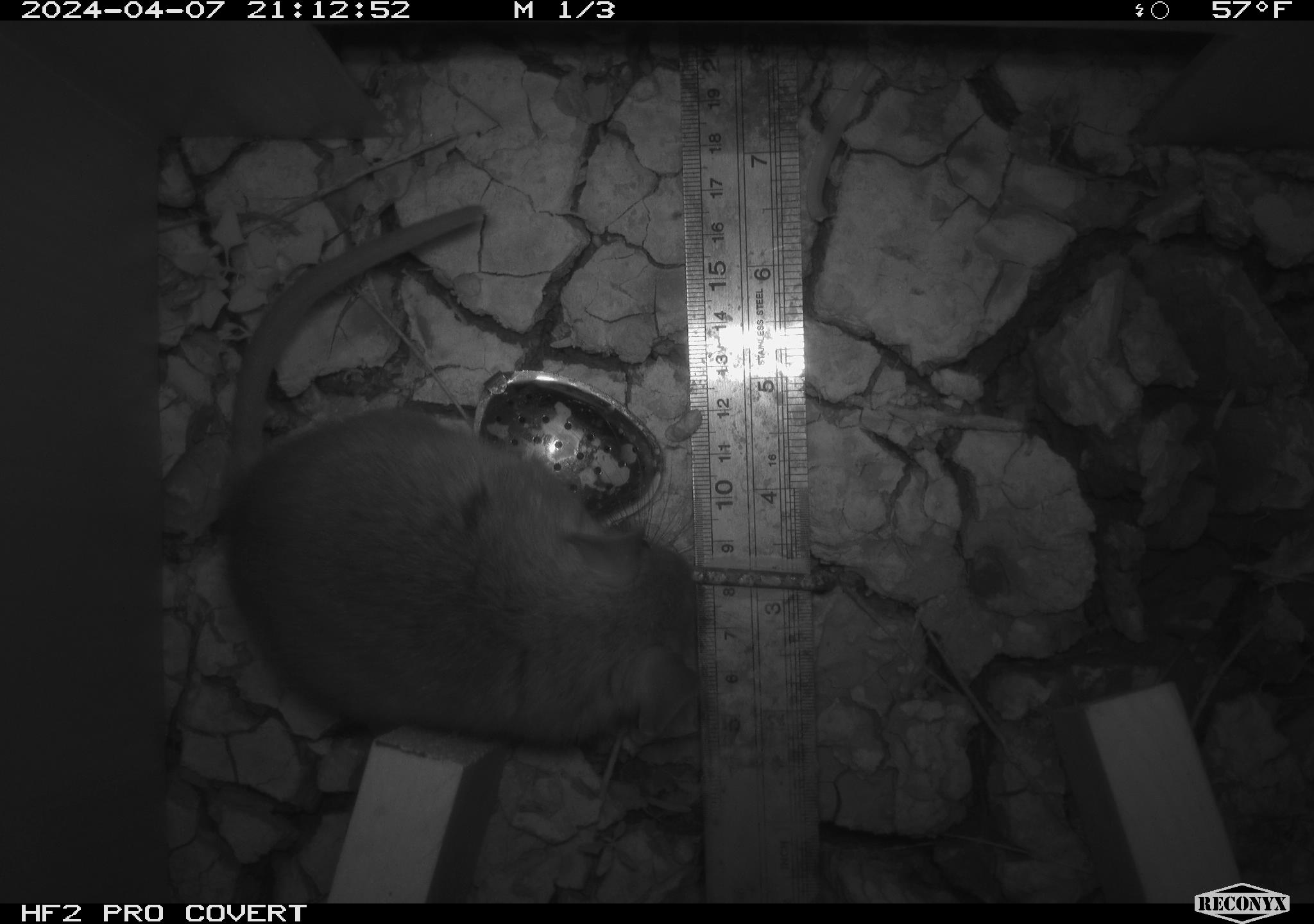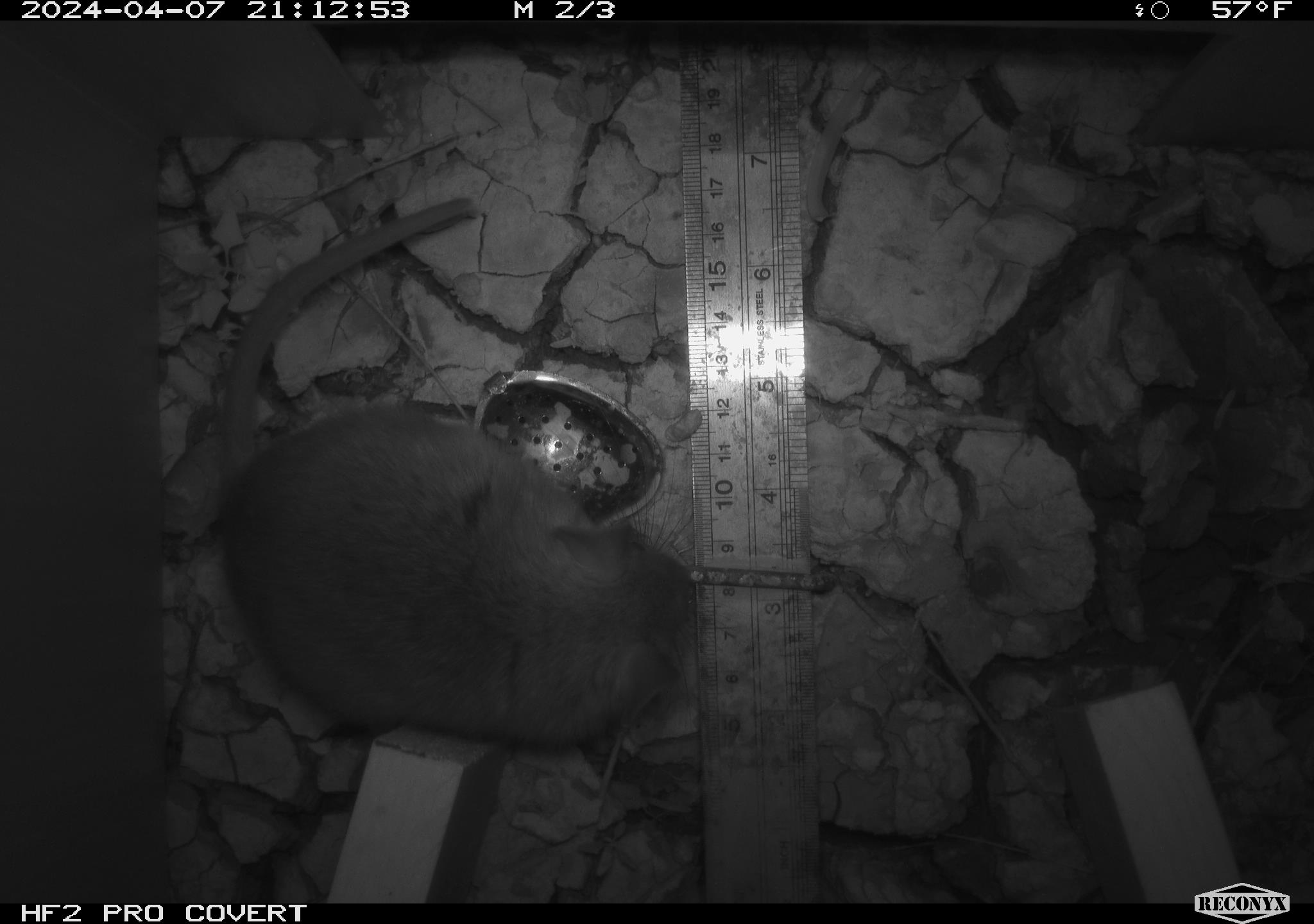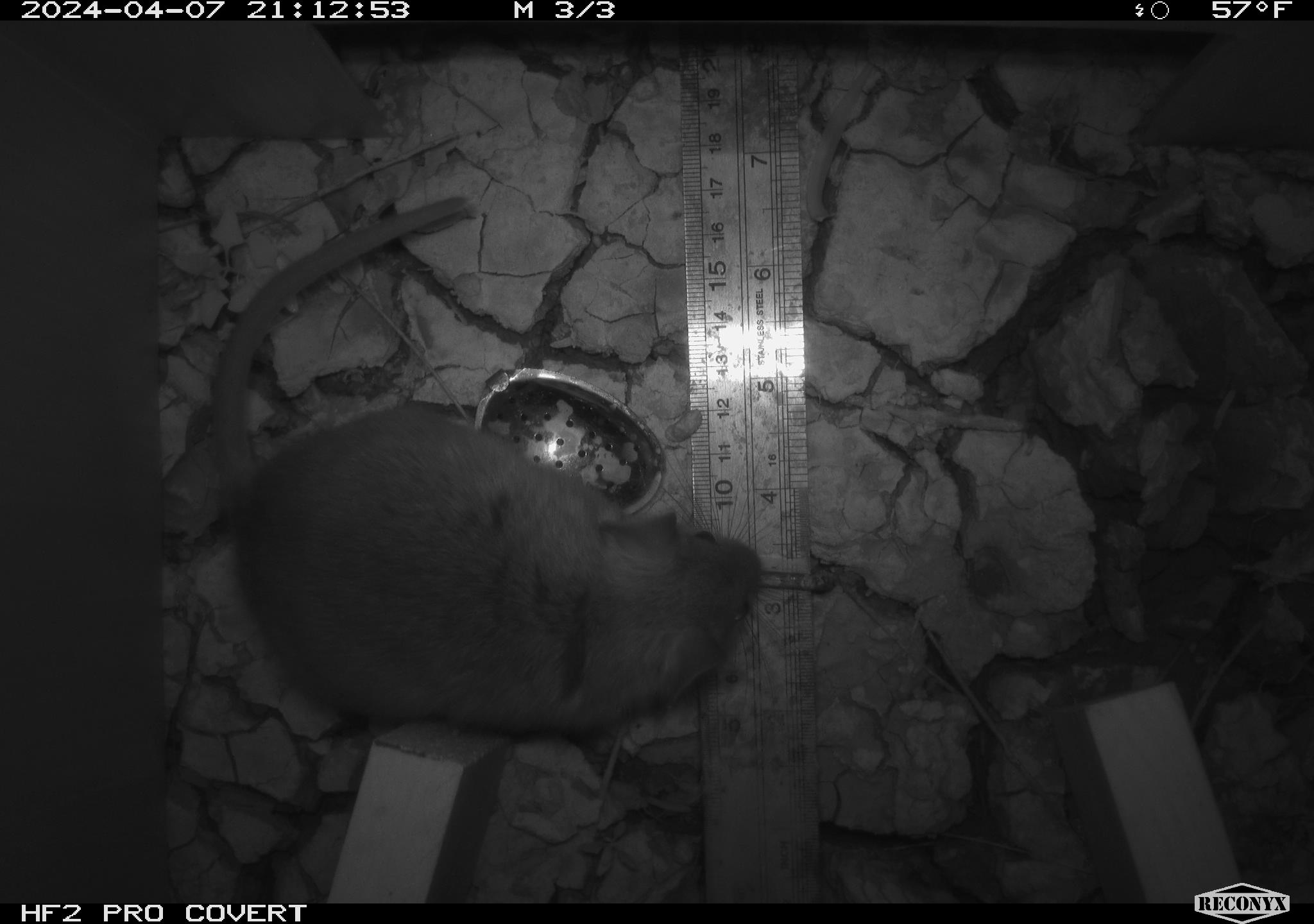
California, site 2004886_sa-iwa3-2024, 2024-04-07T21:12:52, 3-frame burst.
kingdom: Animalia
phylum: Chordata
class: Mammalia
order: Rodentia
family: Cricetidae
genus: Neotoma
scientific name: Neotoma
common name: pack rat or woodrat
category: neotoma species